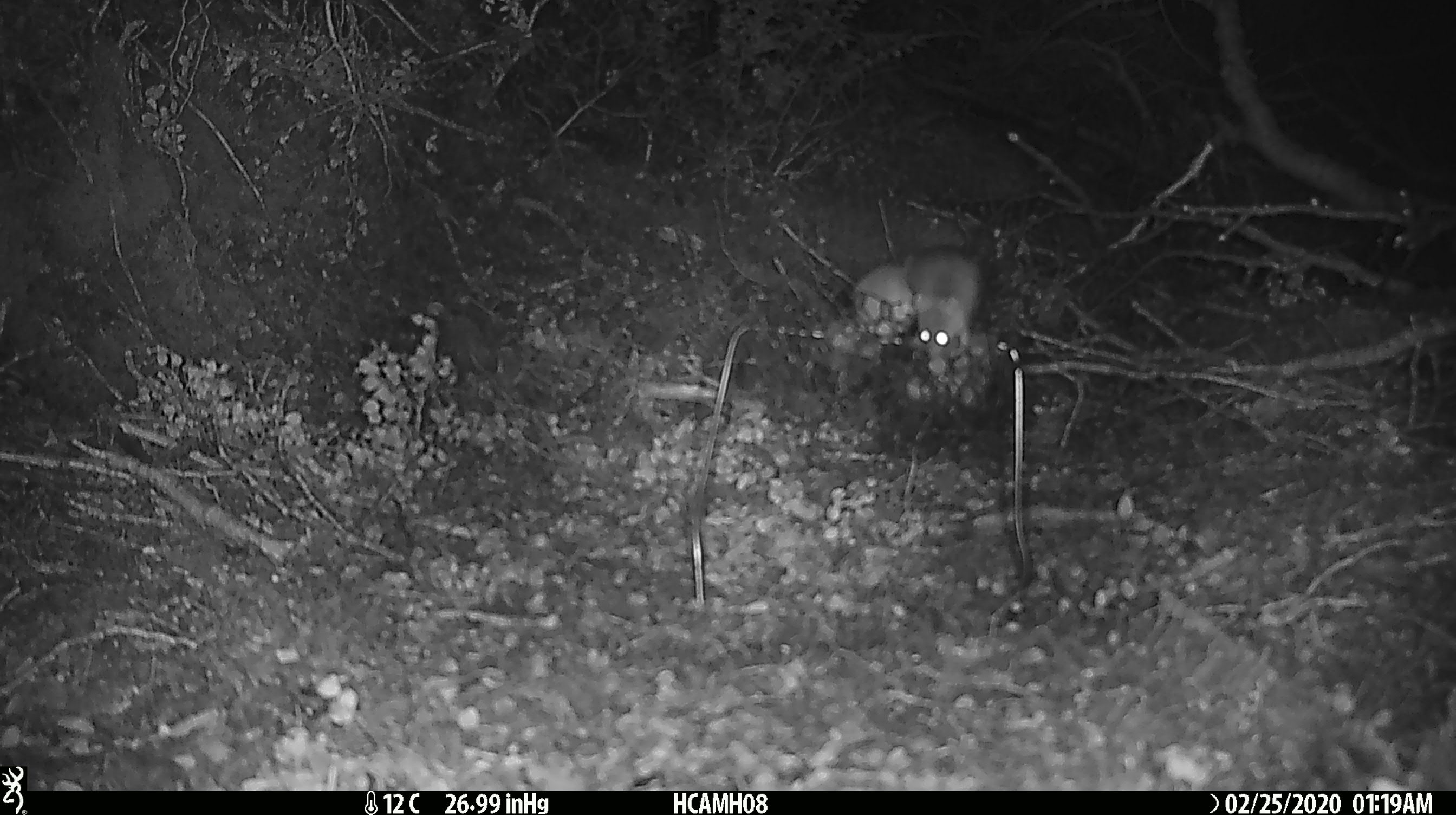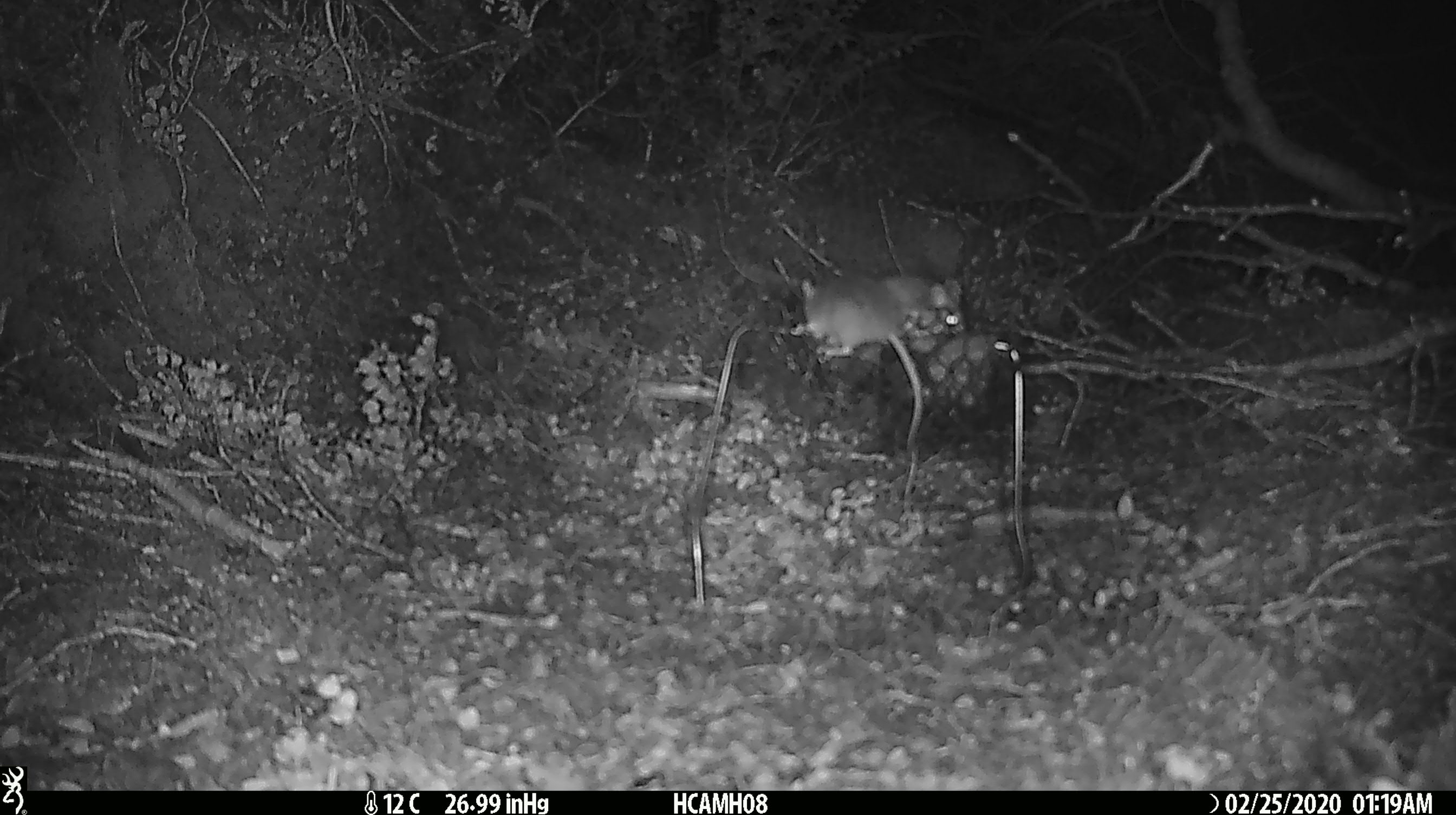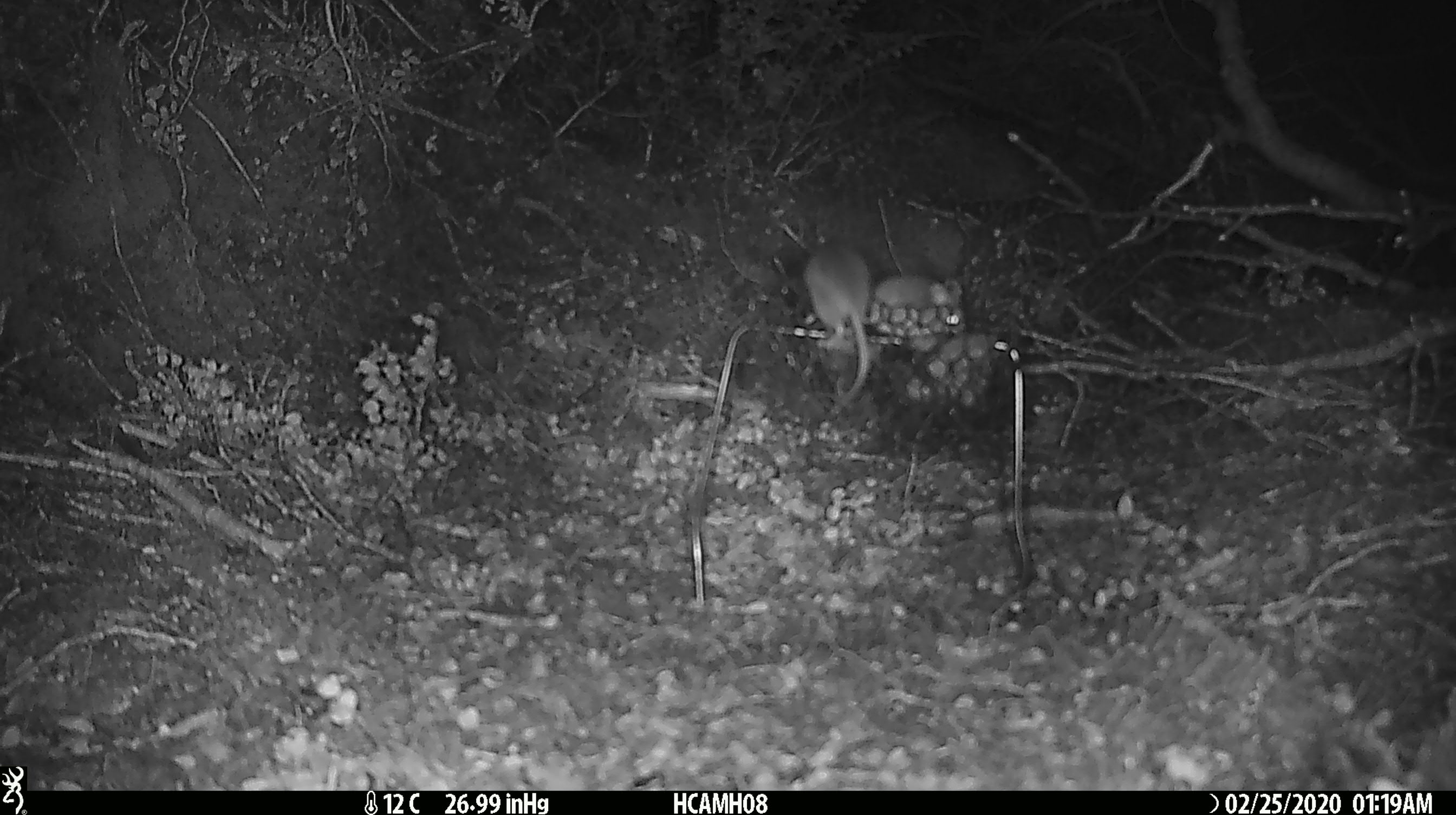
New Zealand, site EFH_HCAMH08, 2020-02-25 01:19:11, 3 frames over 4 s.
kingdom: Animalia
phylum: Chordata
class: Mammalia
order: Rodentia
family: Muridae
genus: Mus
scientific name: Mus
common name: mouse